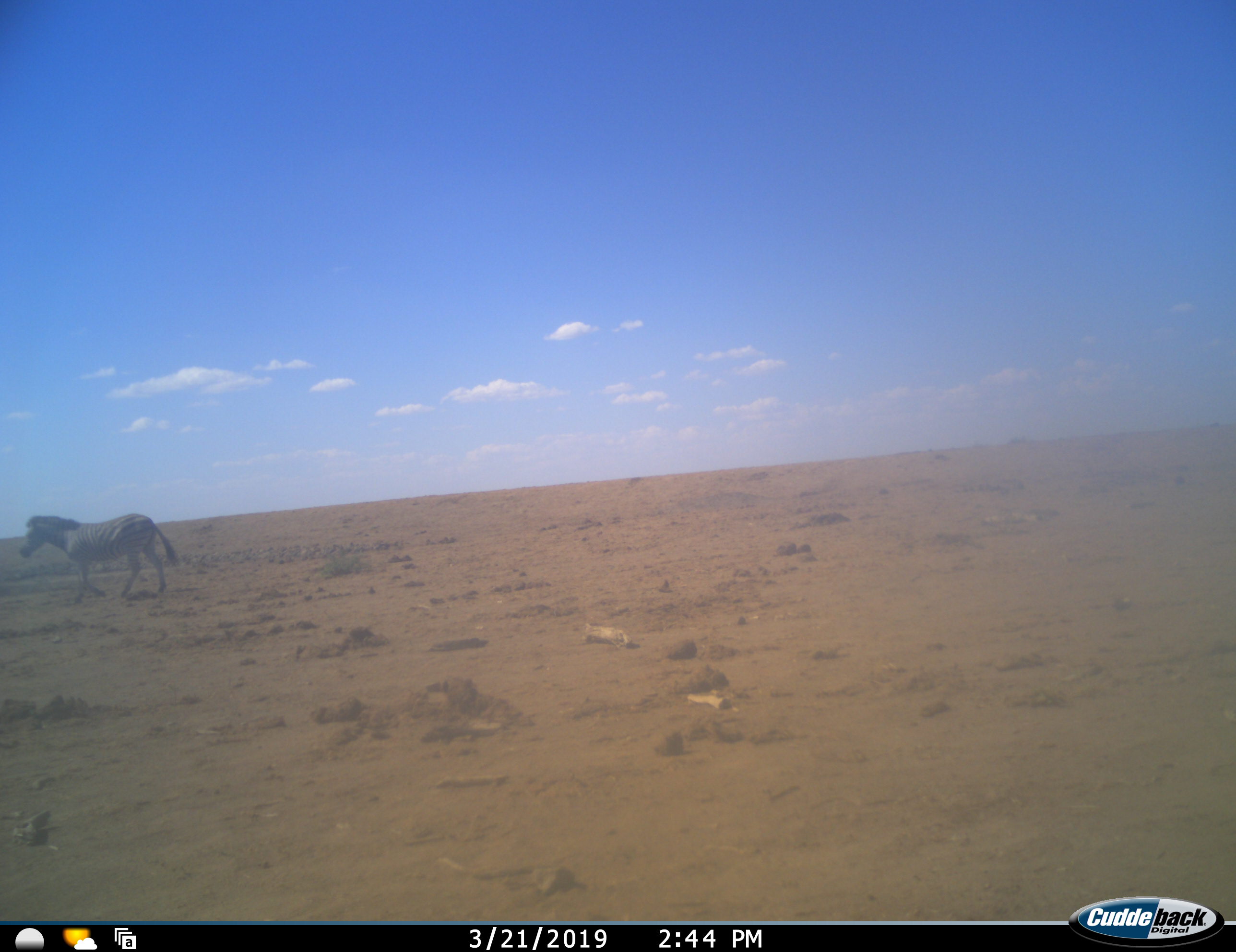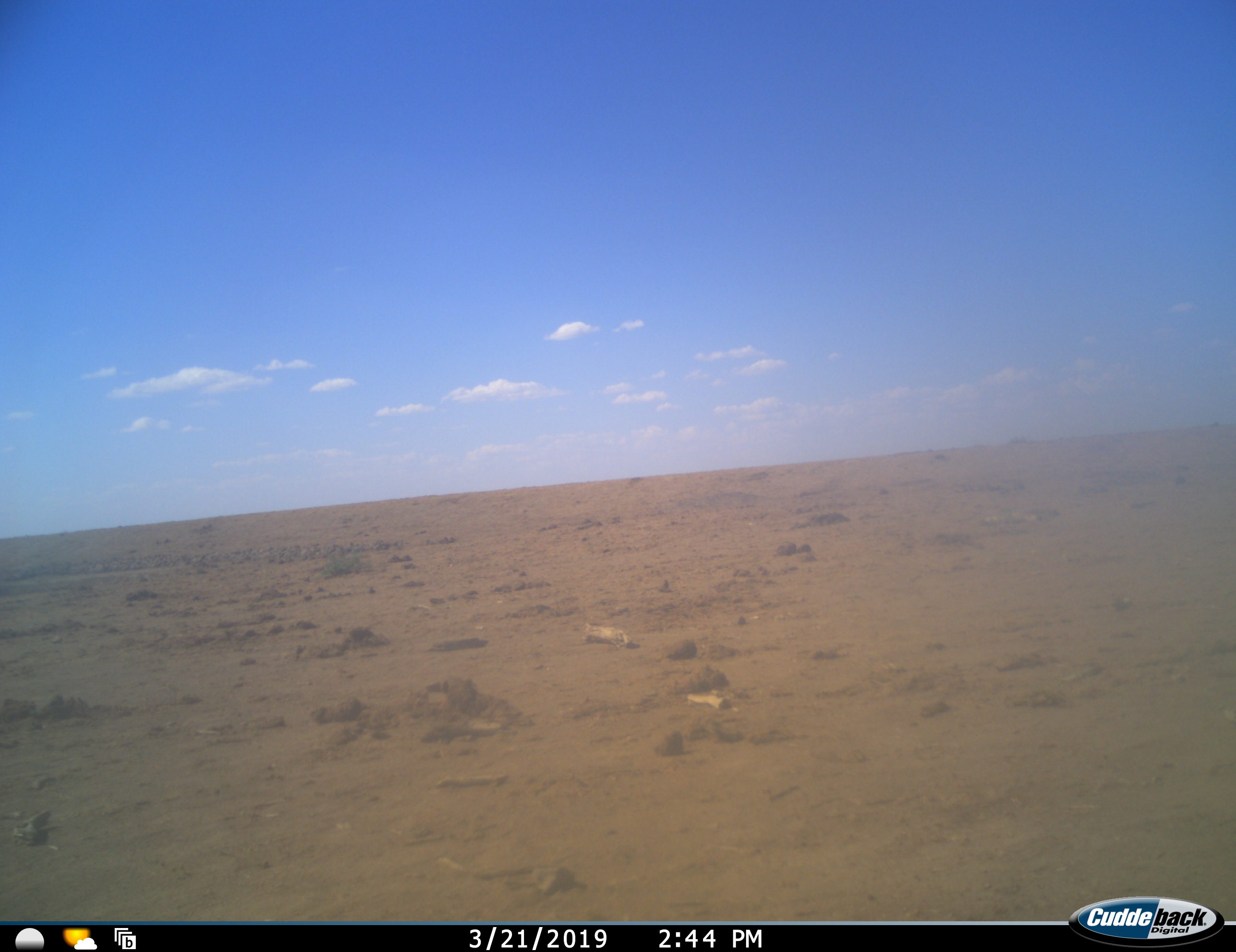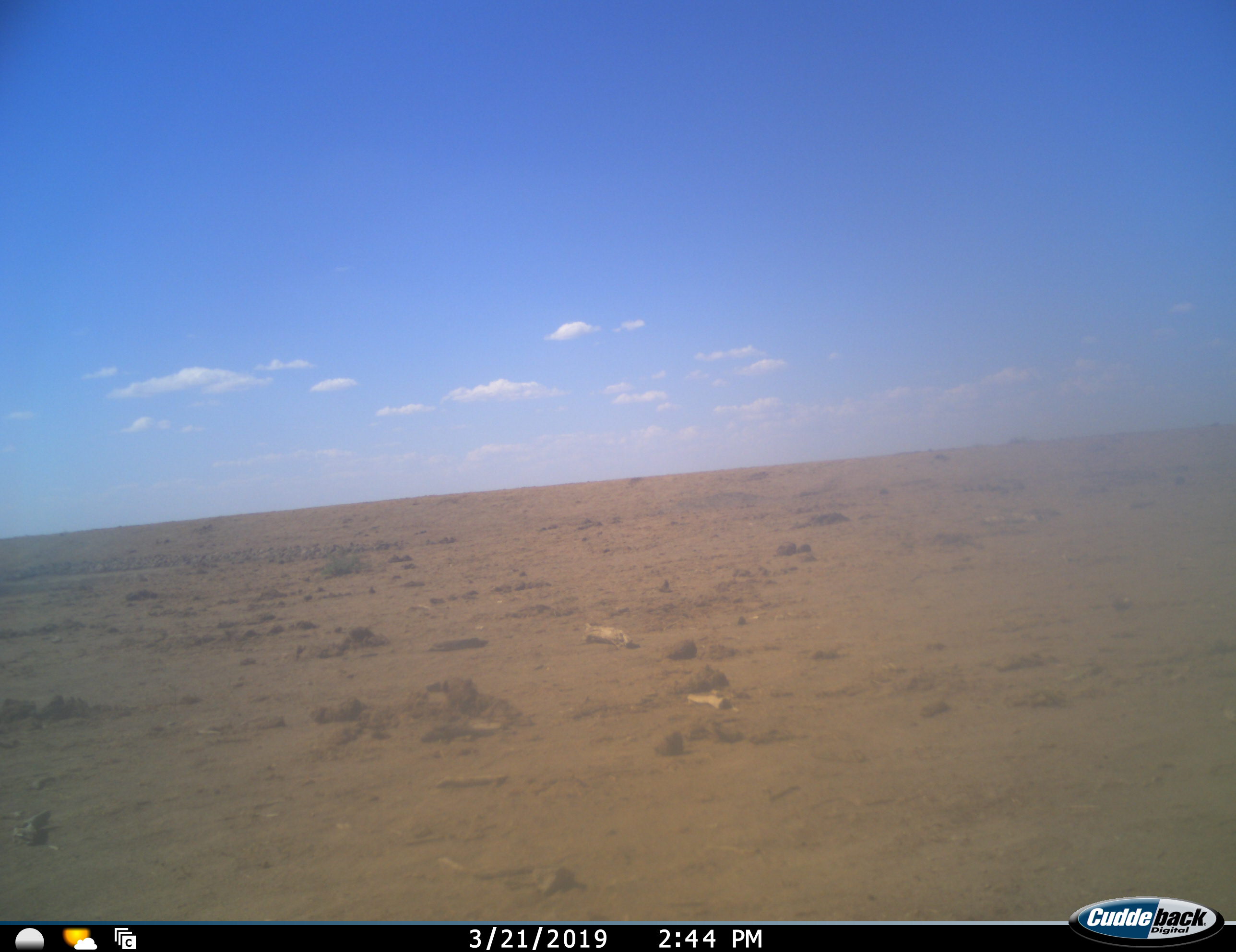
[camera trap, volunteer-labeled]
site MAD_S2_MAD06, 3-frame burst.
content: unidentified animal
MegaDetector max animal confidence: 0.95